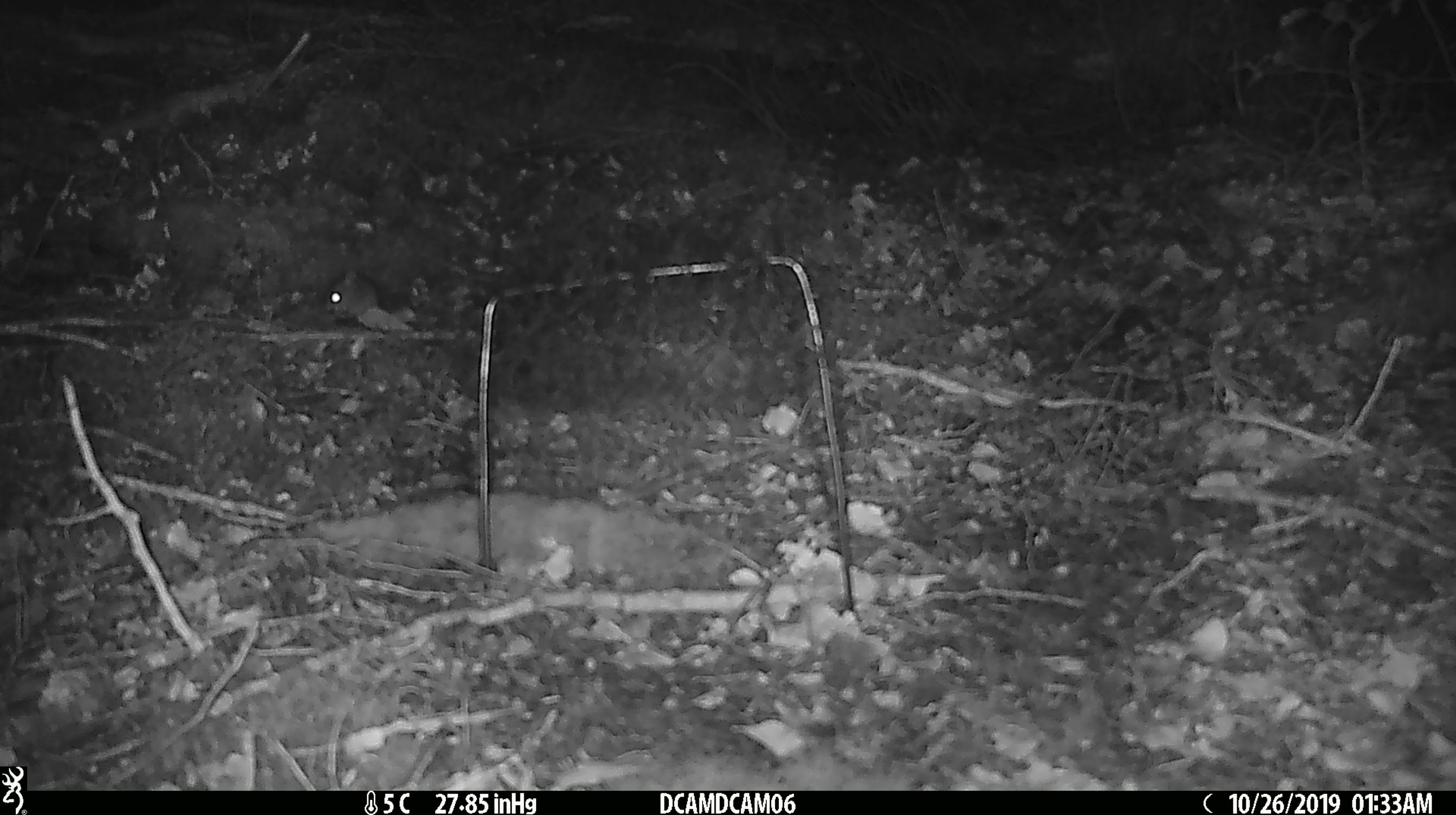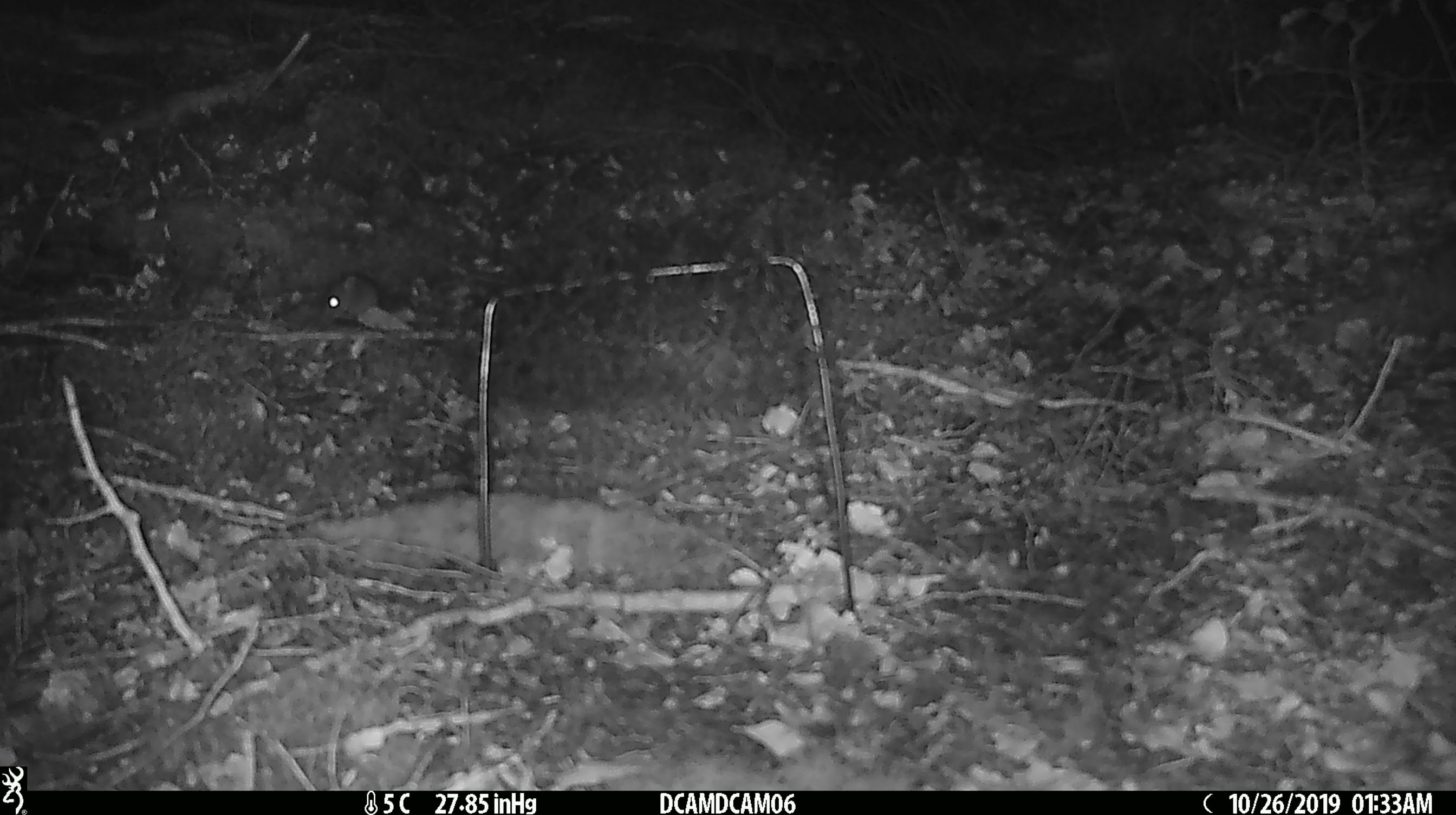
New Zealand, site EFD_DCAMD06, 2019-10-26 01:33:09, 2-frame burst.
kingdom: Animalia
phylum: Chordata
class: Mammalia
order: Rodentia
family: Muridae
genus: Mus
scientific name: Mus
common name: mouse